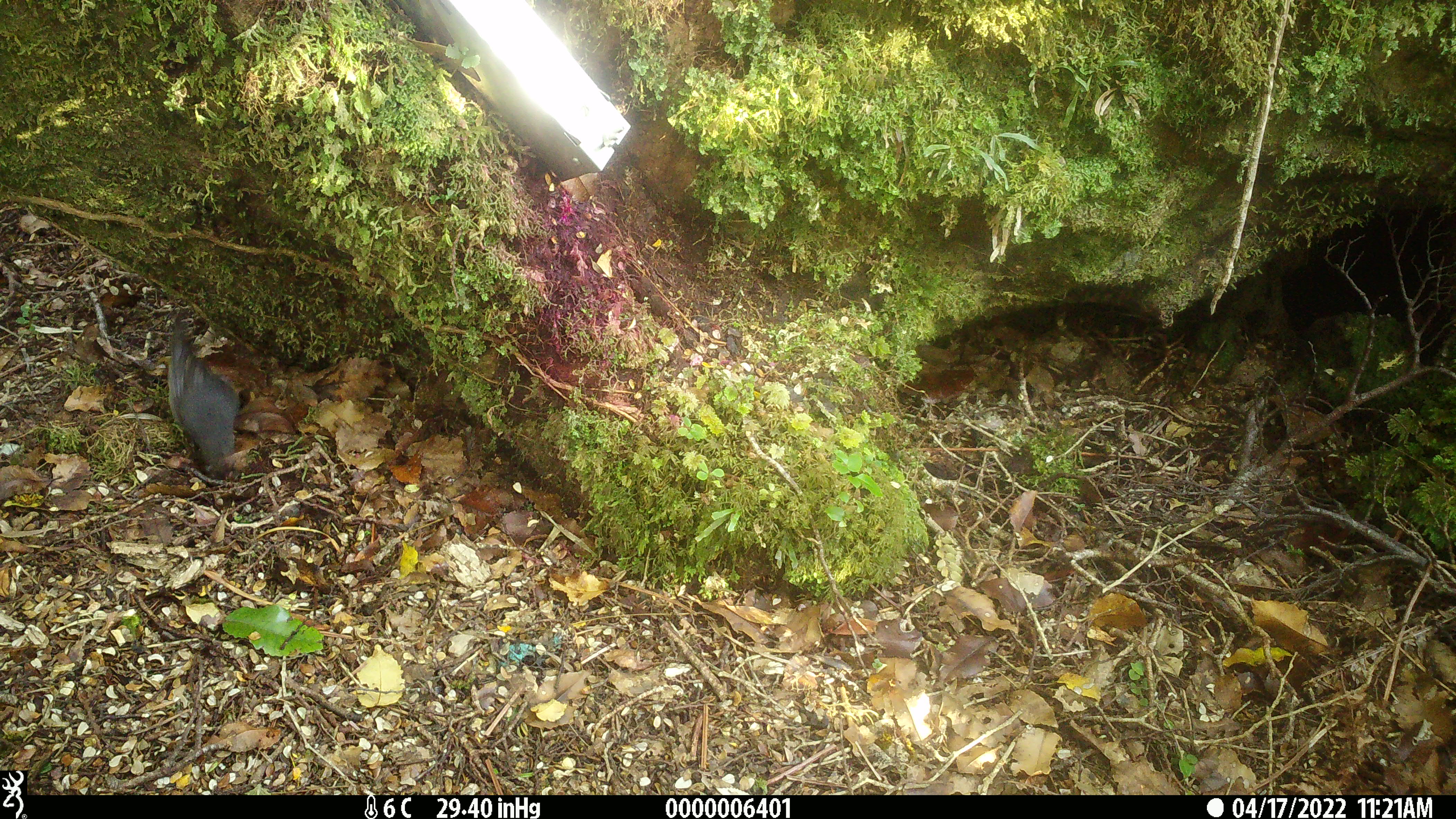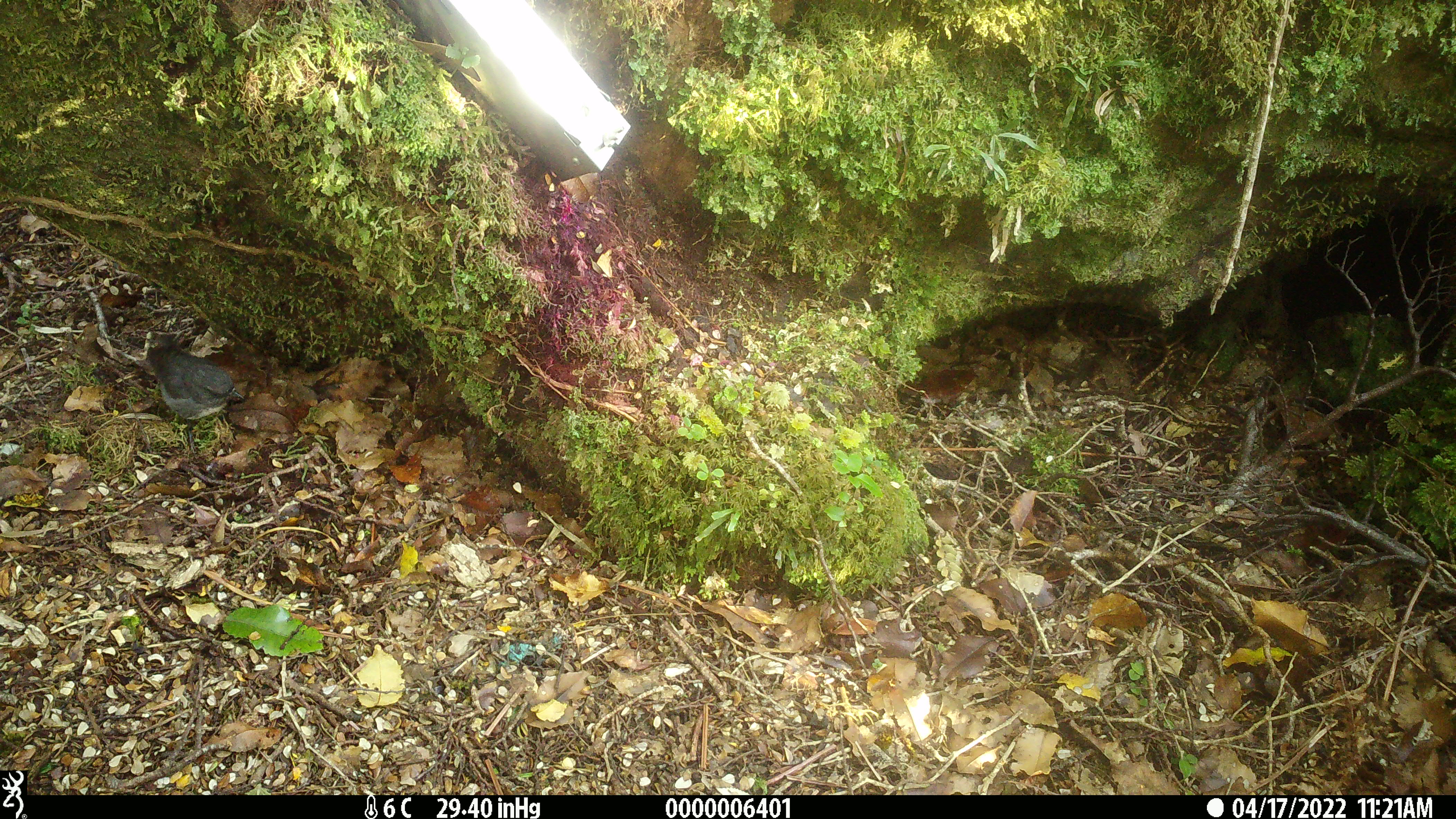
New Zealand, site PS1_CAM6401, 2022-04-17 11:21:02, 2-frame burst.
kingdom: Animalia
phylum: Chordata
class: Aves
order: Passeriformes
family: Petroicidae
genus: Petroica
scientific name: Petroica australis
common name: new zealand robin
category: robin